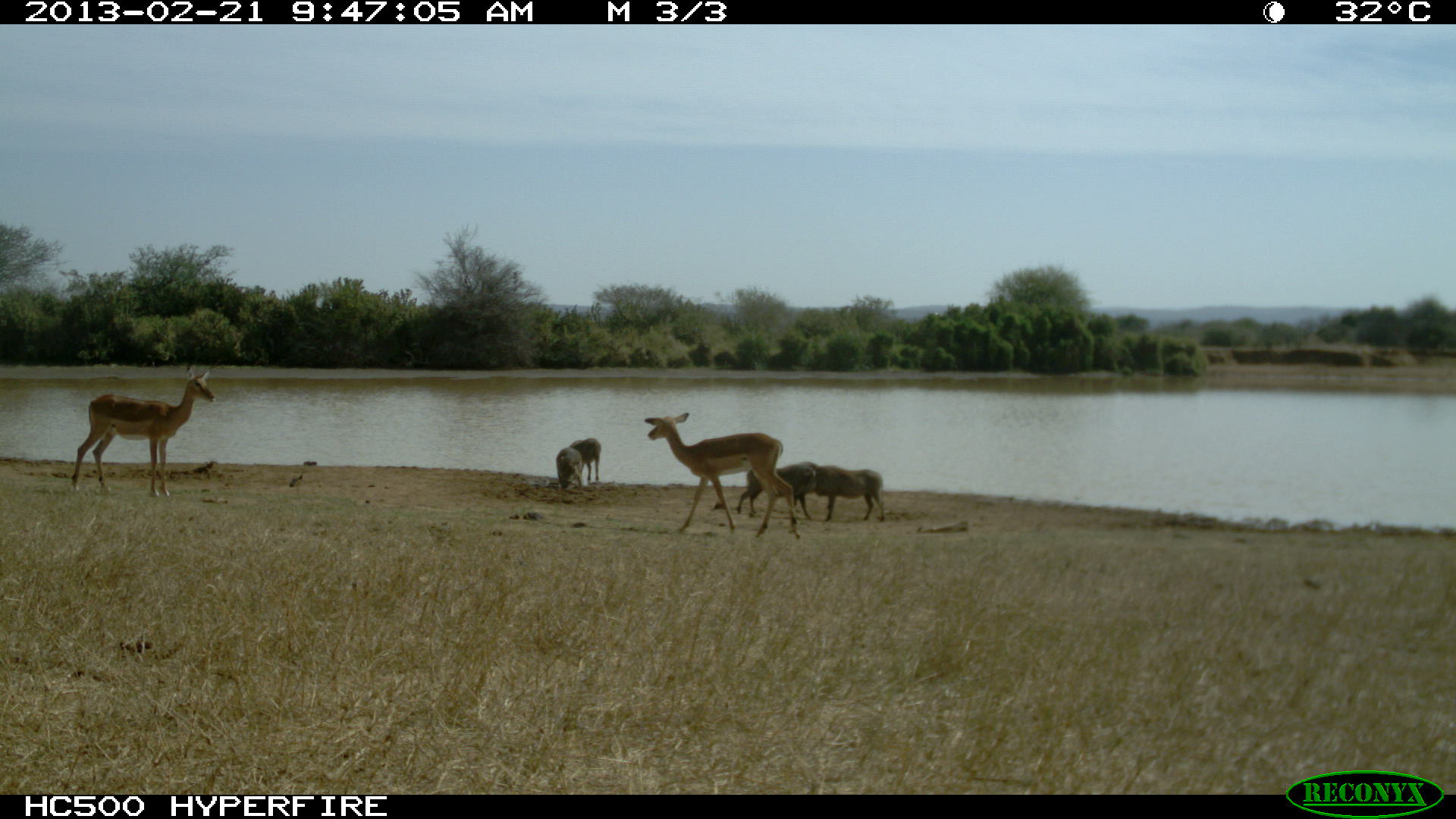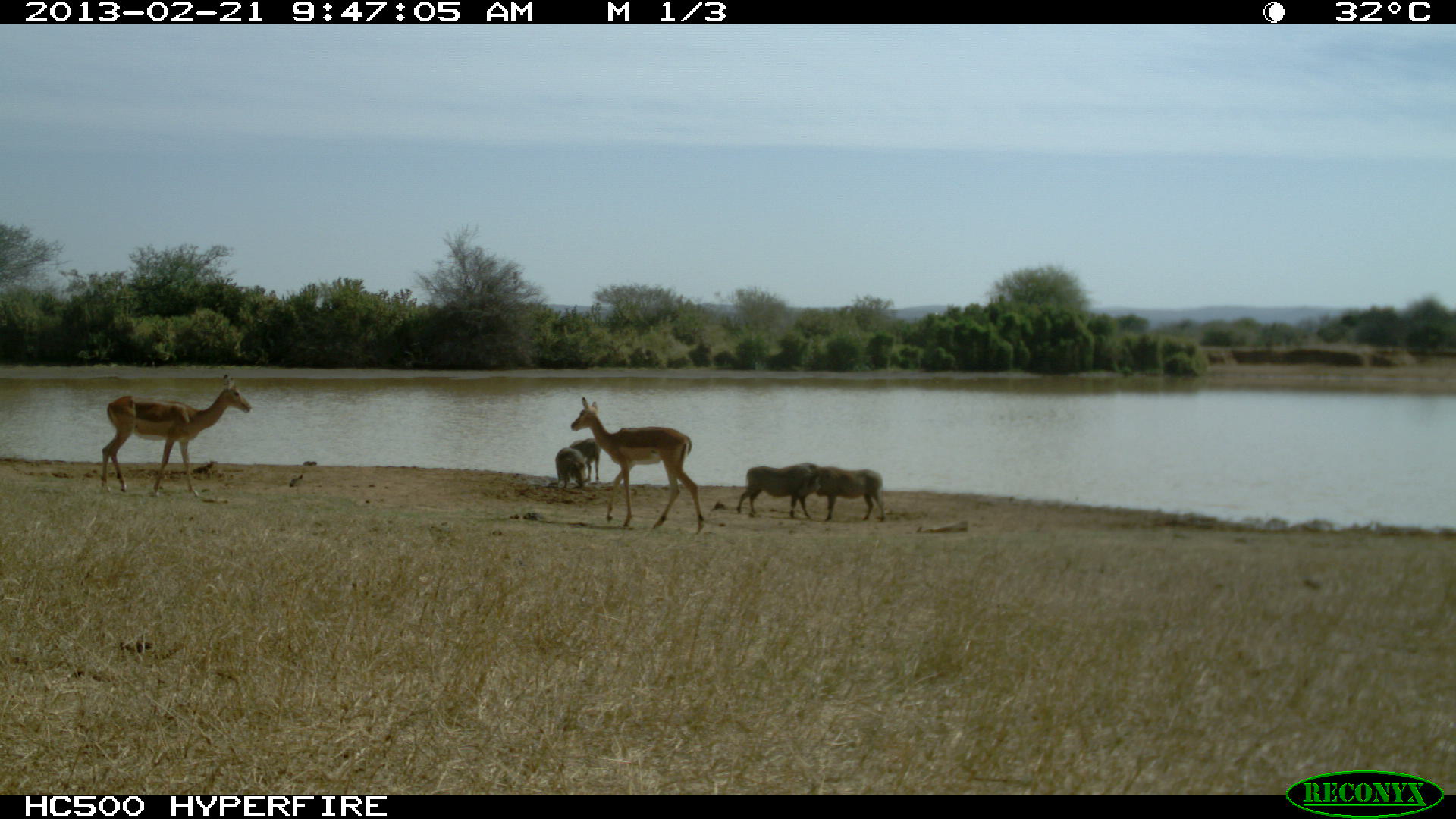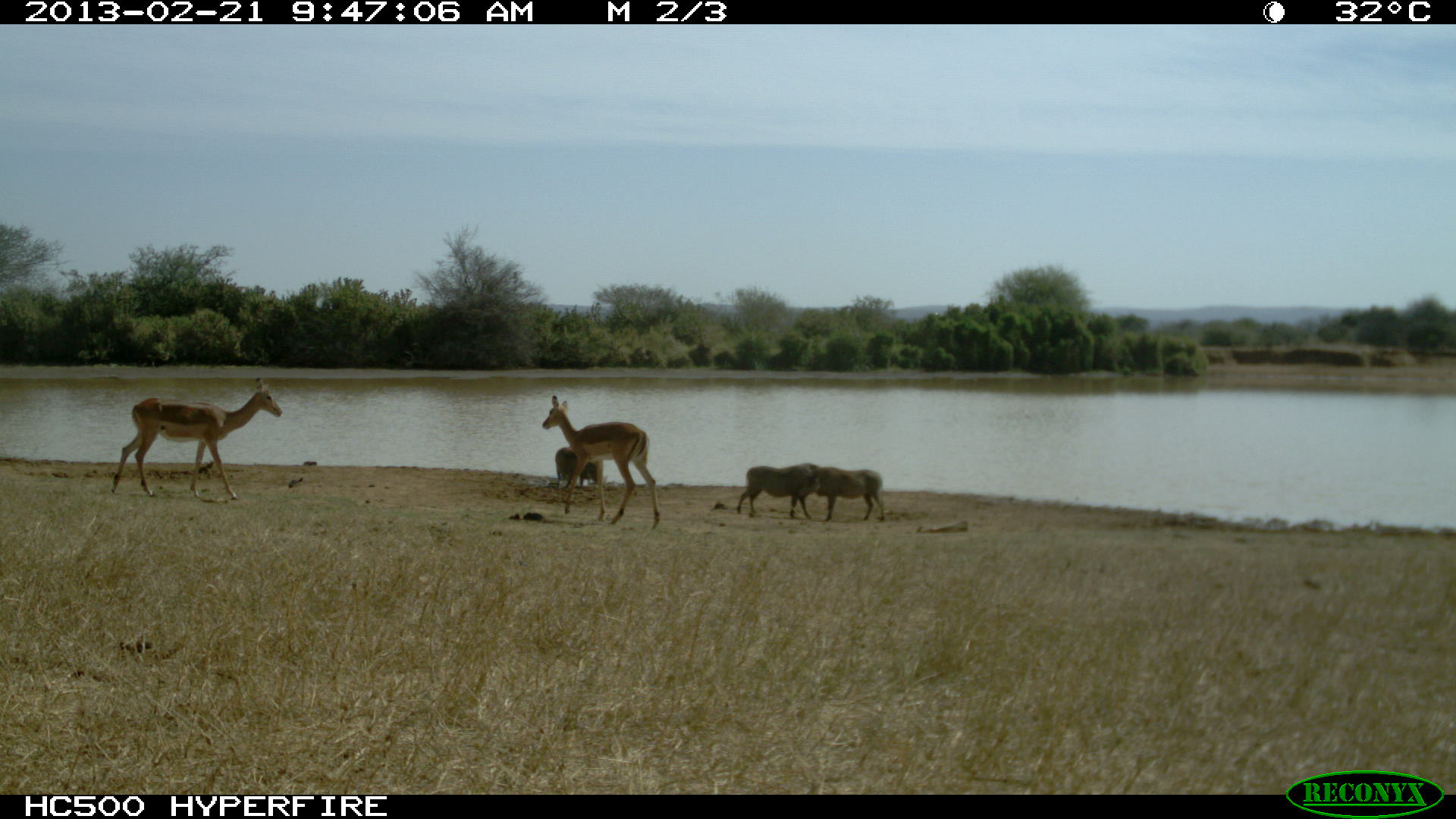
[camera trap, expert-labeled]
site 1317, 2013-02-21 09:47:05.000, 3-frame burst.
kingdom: Animalia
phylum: Chordata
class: Mammalia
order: Artiodactyla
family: Suidae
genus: Phacochoerus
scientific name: Phacochoerus africanus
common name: common warthog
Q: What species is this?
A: Phacochoerus africanus (common warthog).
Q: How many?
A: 4.